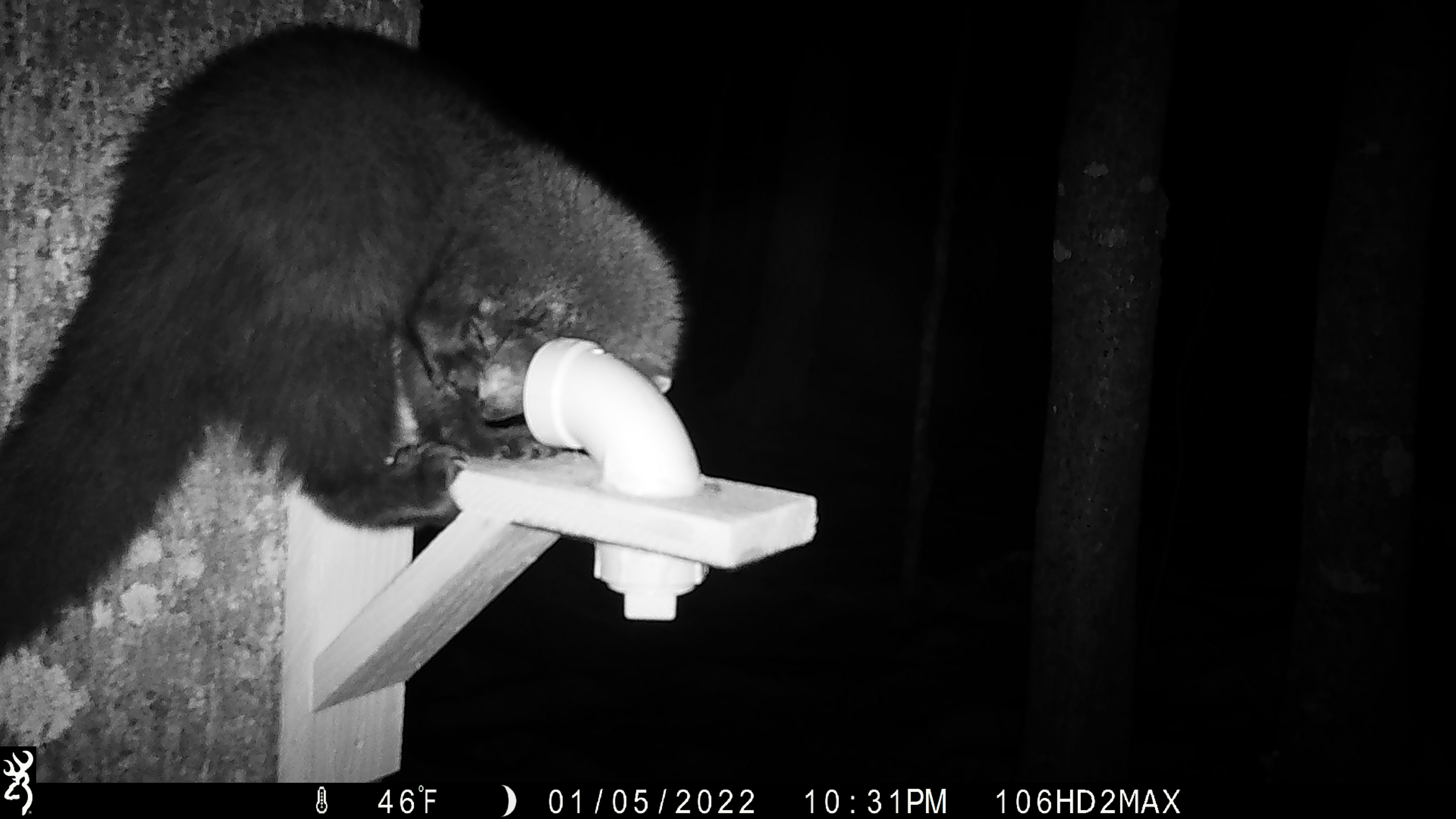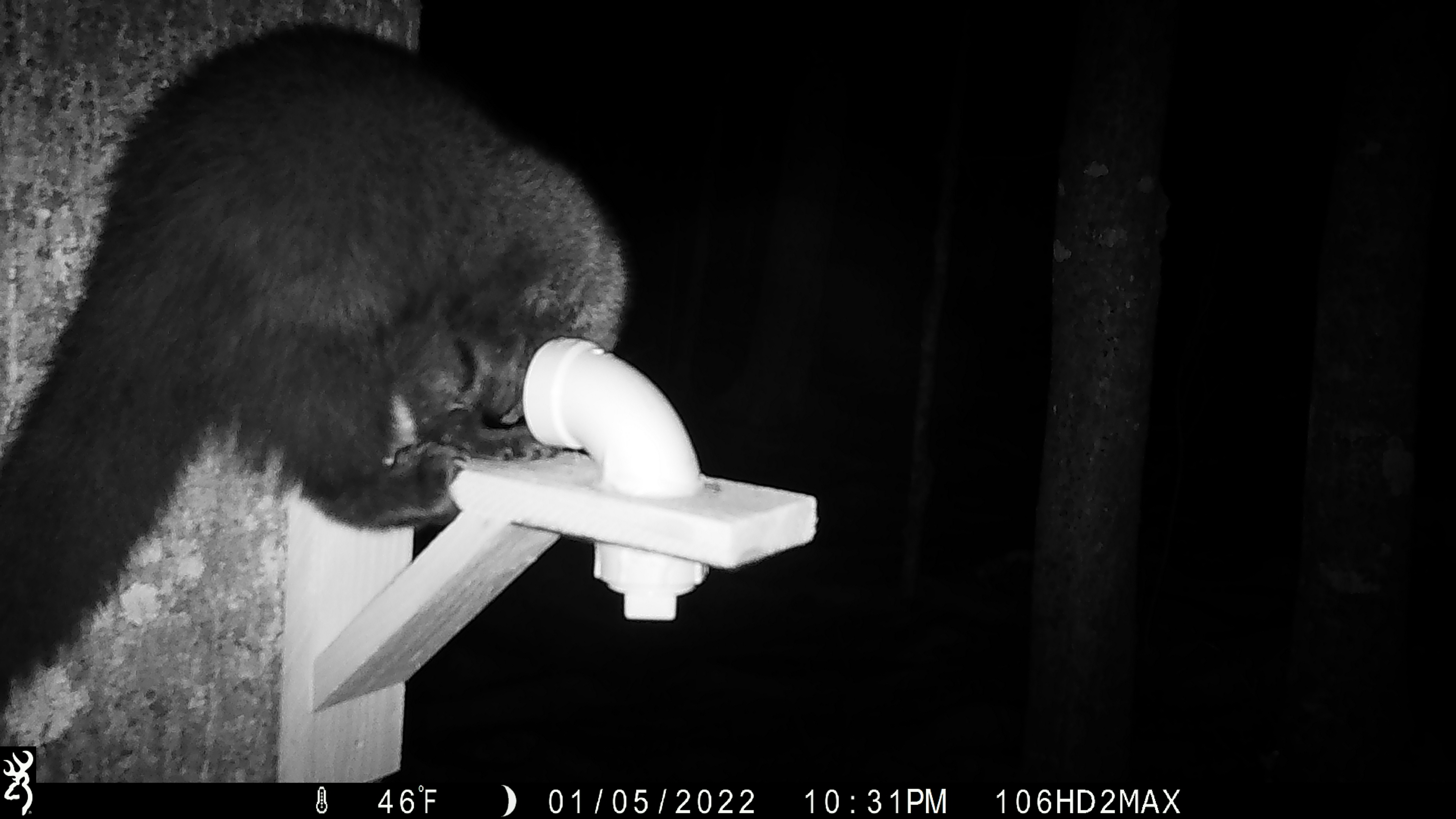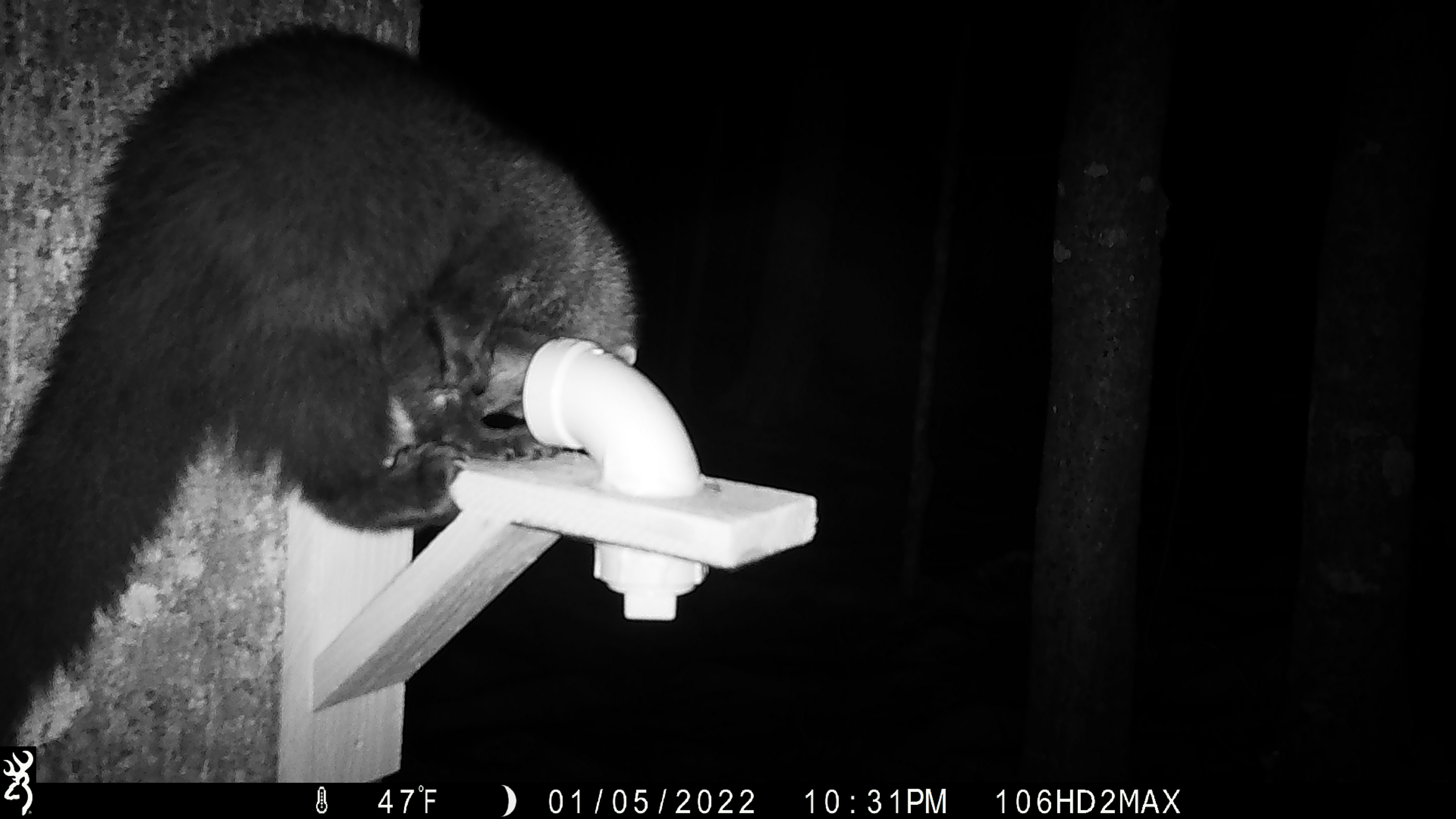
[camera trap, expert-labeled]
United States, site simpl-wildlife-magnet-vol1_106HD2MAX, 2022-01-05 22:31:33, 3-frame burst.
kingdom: Animalia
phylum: Chordata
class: Mammalia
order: Carnivora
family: Mustelidae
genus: Pekania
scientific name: Pekania pennanti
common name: fisher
Fisher (Pekania pennanti).